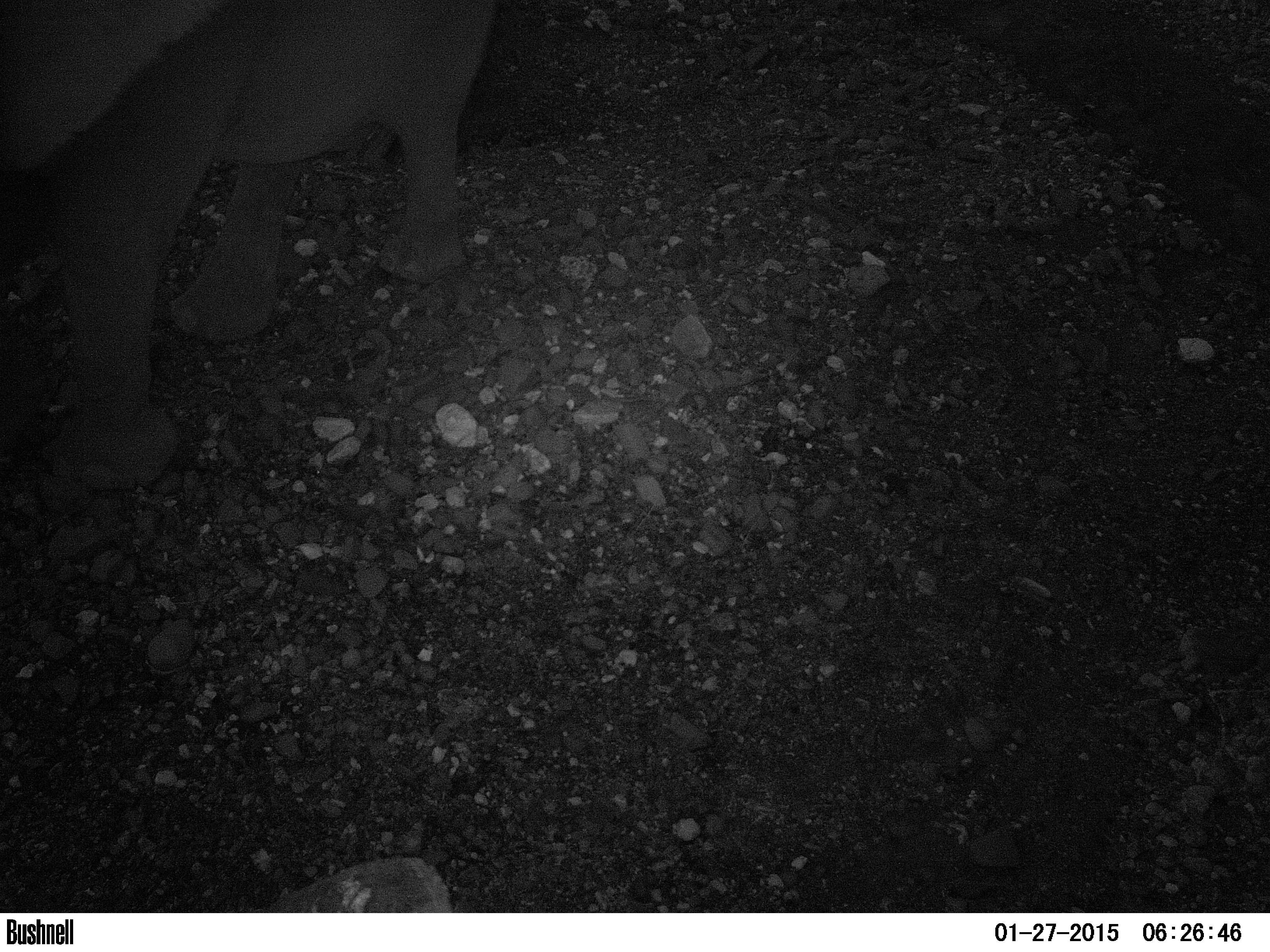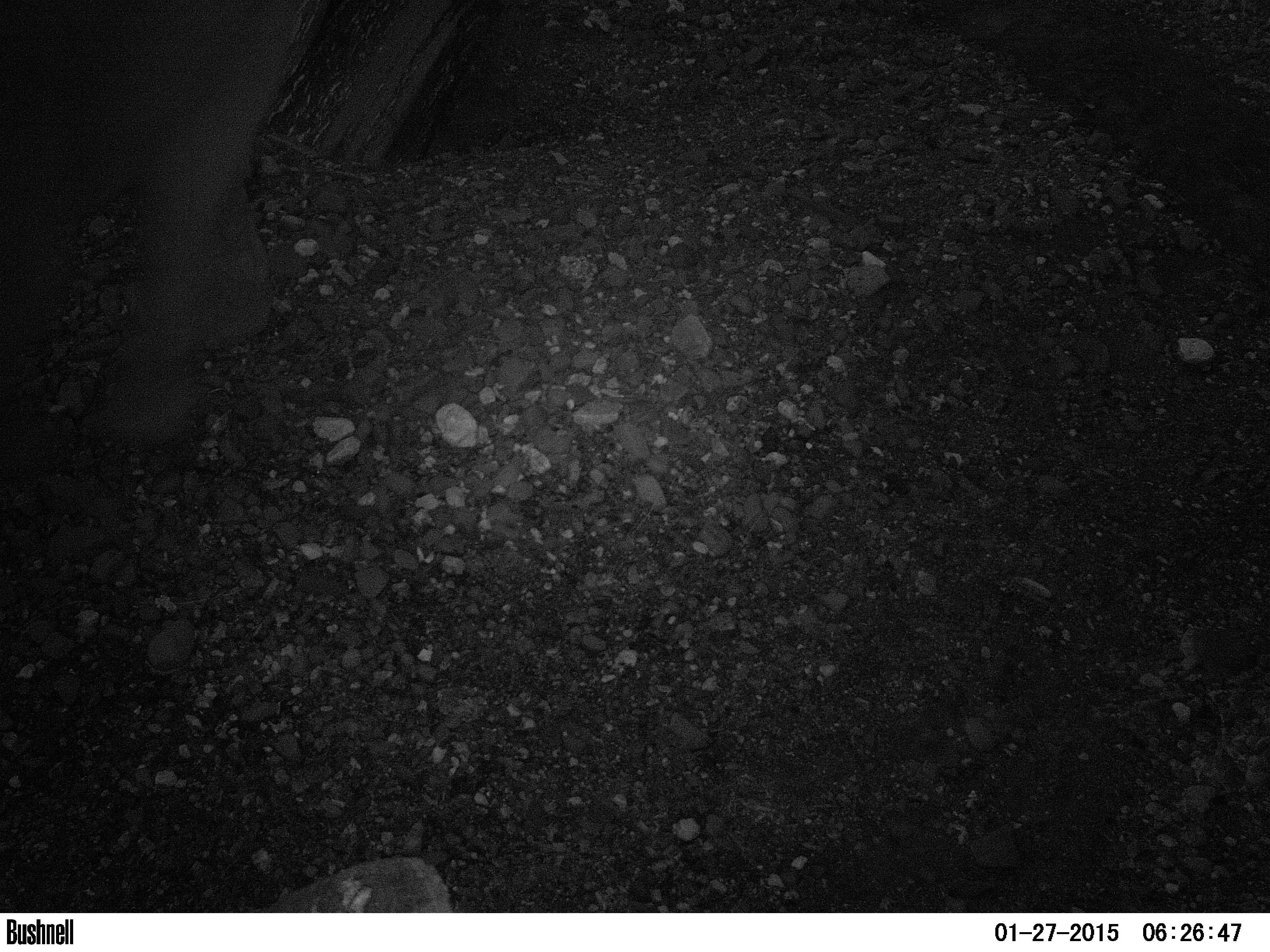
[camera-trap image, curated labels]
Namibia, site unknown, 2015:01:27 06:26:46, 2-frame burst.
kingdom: Animalia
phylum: Chordata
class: Mammalia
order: Proboscidea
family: Elephantidae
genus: Loxodonta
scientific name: Loxodonta africana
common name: african elephant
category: loxodanta africana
Loxodanta africana (african elephant) (Loxodonta africana).